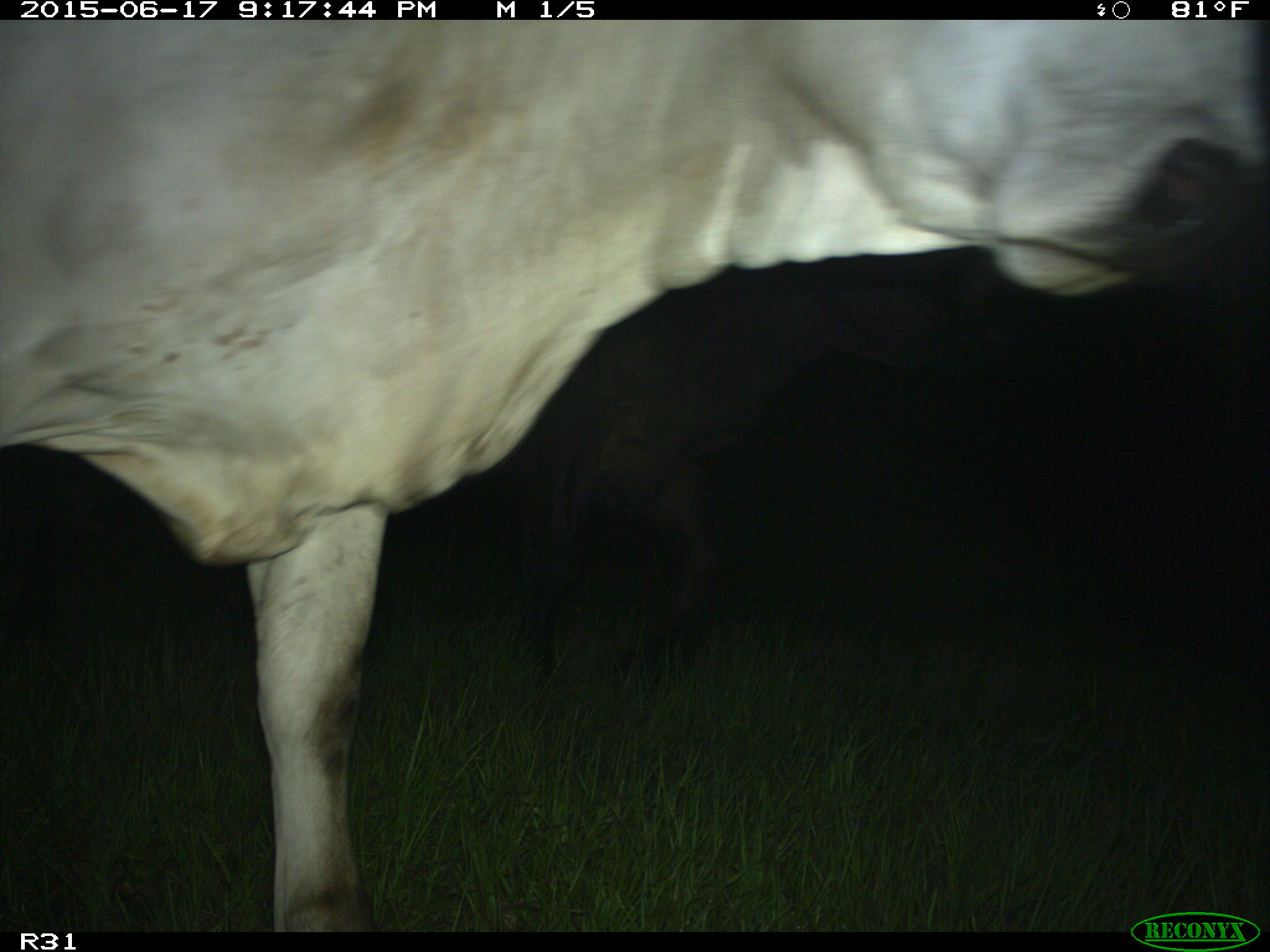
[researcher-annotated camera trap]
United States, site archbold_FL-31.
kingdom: Animalia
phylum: Chordata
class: Mammalia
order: Artiodactyla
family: Bovidae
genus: Bos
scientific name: Bos taurus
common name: domestic cow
Bos taurus (domestic cow).